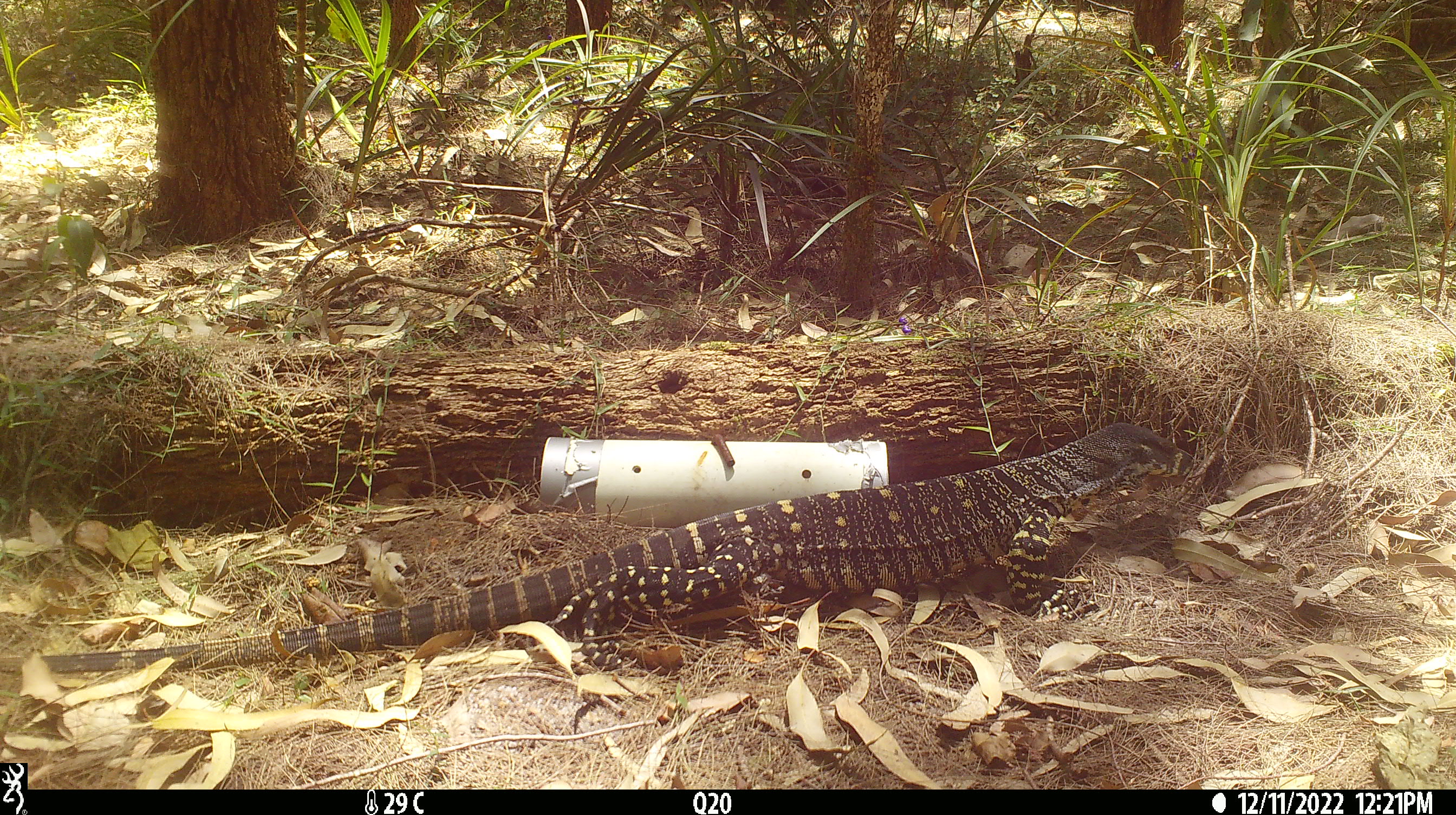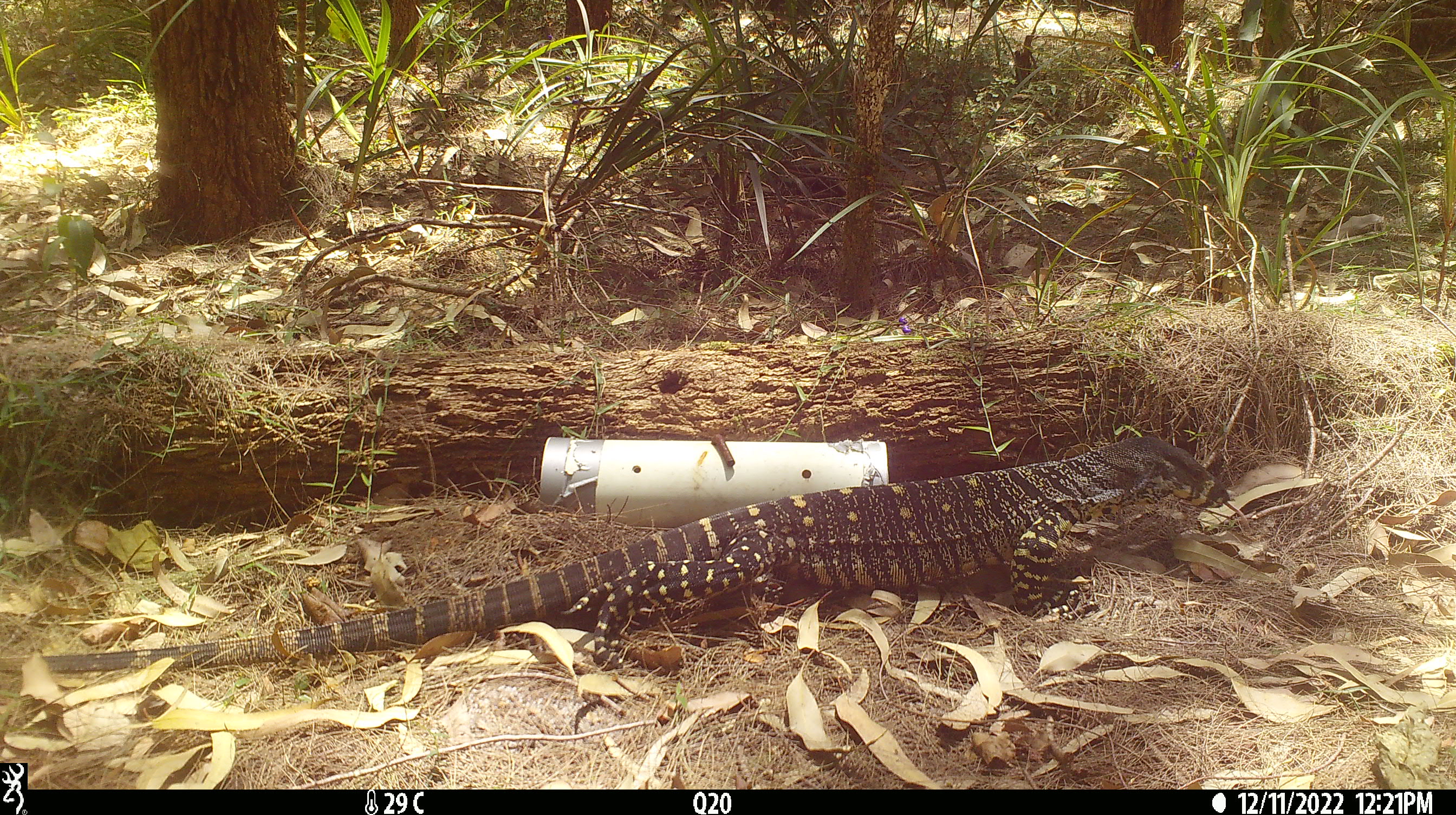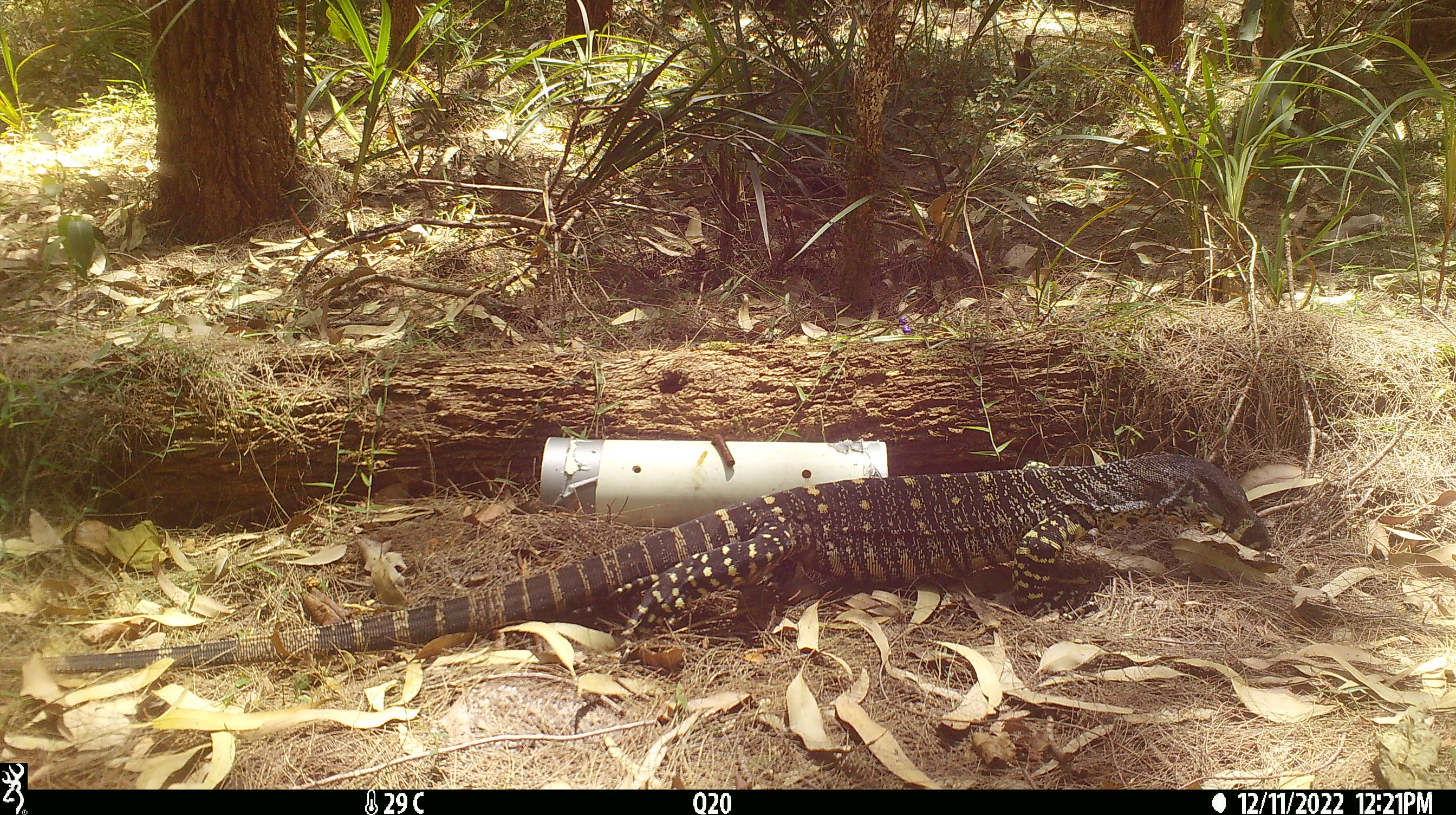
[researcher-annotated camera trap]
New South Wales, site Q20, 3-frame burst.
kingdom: Animalia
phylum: Chordata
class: Reptilia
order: Squamata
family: Varanidae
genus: Varanus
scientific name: Varanus varius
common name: lace monitor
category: goanna